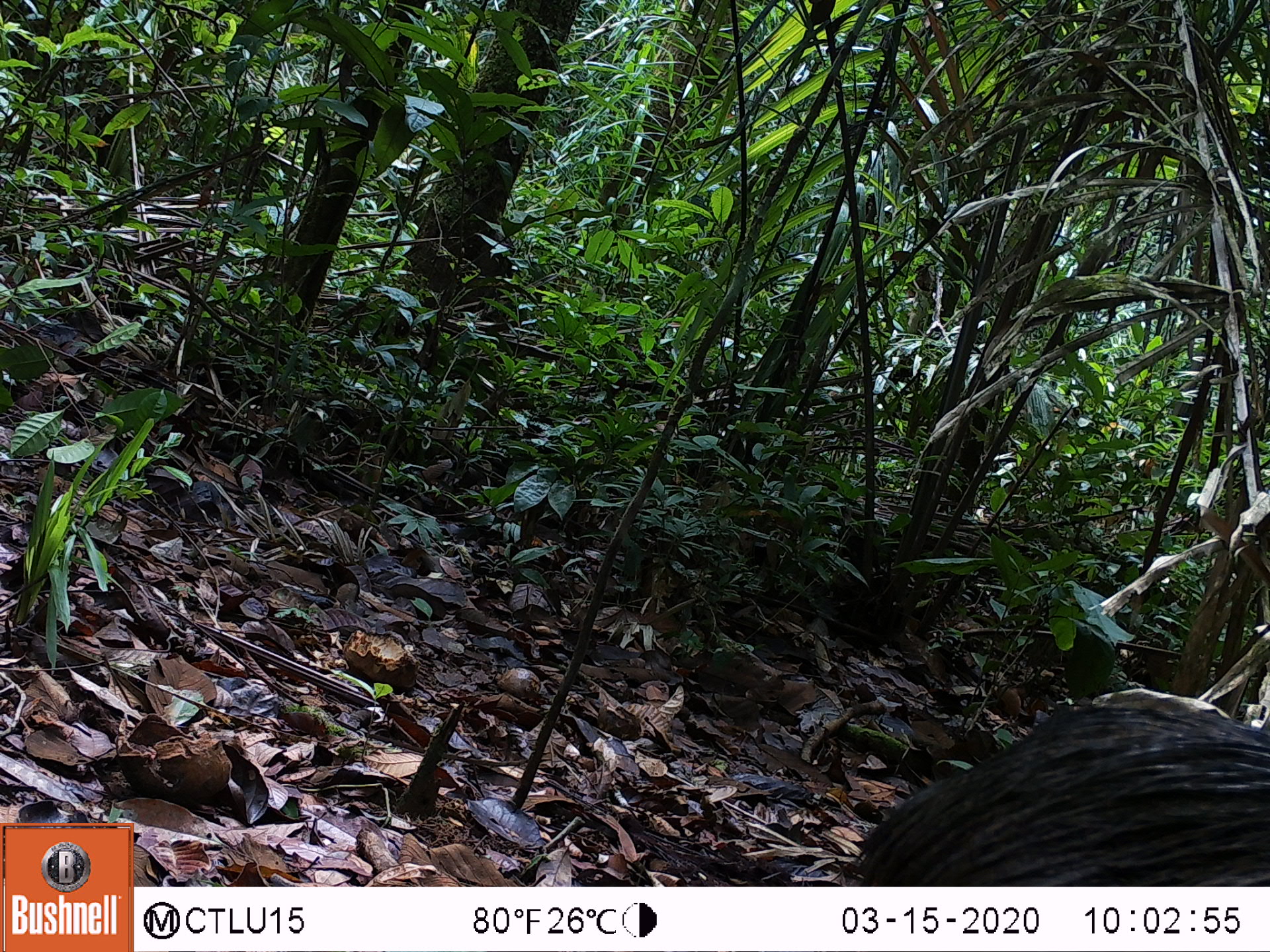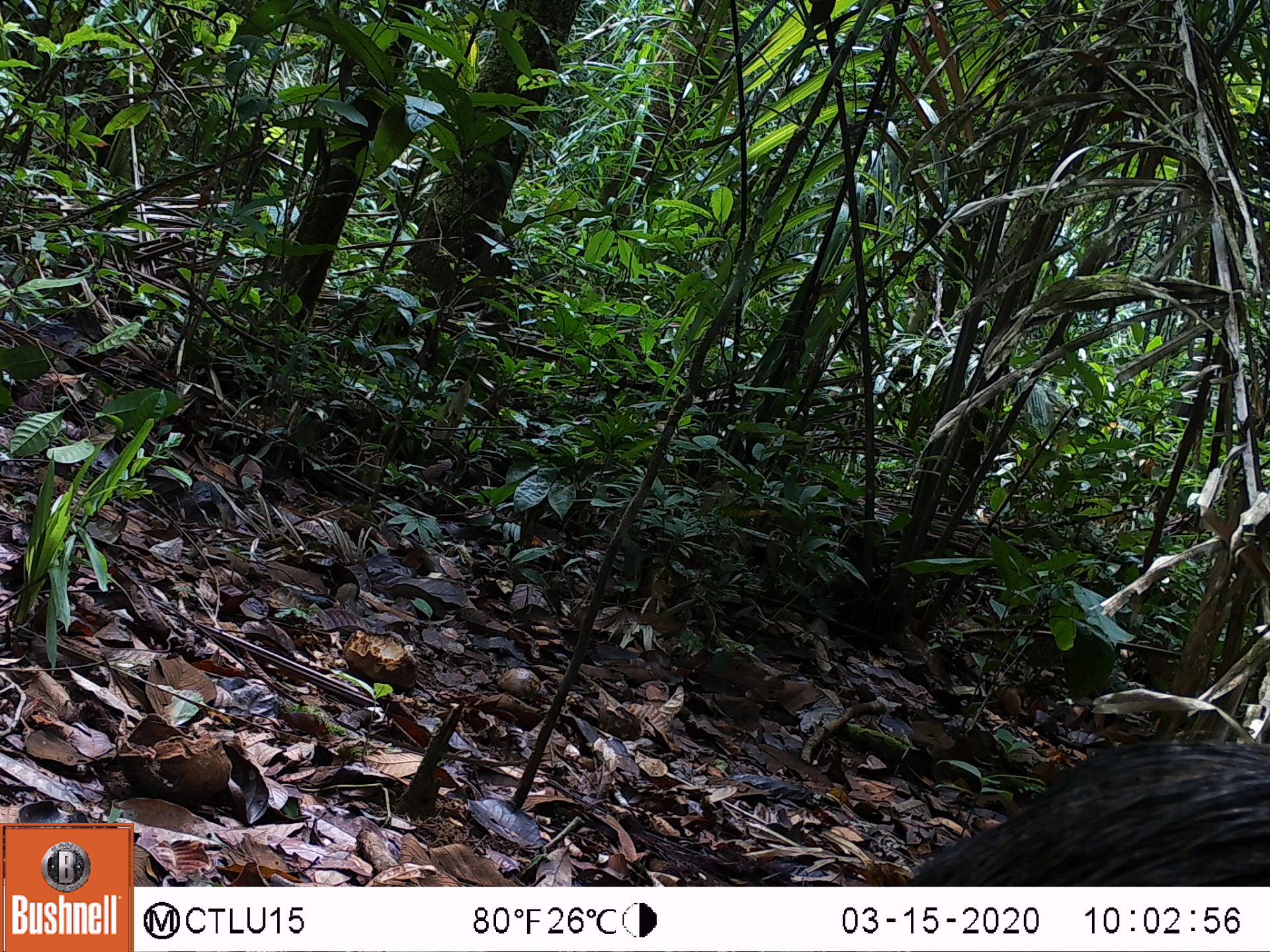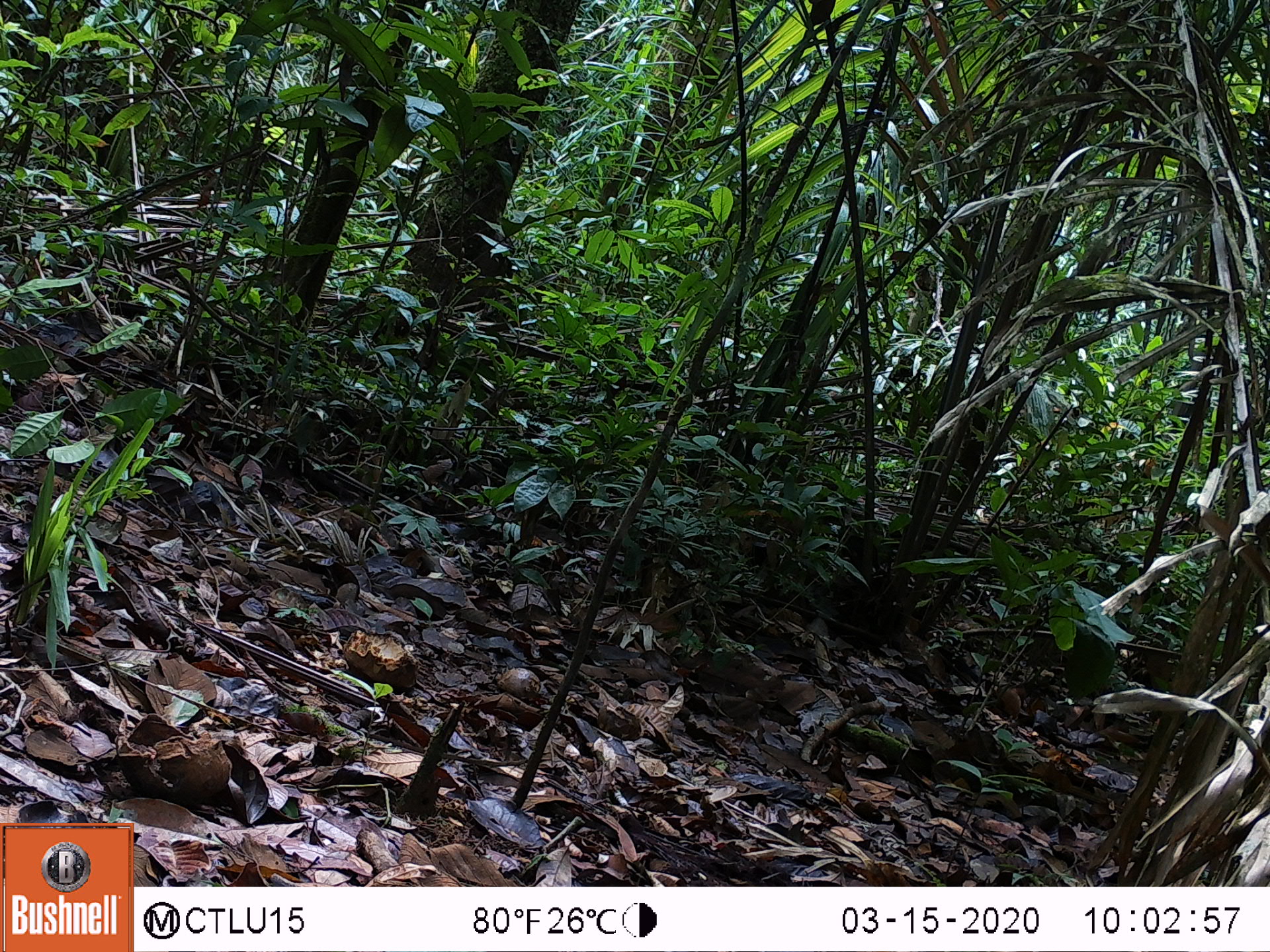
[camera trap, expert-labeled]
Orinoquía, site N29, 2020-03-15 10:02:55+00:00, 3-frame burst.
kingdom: Animalia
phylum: Chordata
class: Mammalia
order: Artiodactyla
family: Tayassuidae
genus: Pecari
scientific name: Pecari tajacu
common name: collared peccary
Collared peccary (Pecari tajacu).